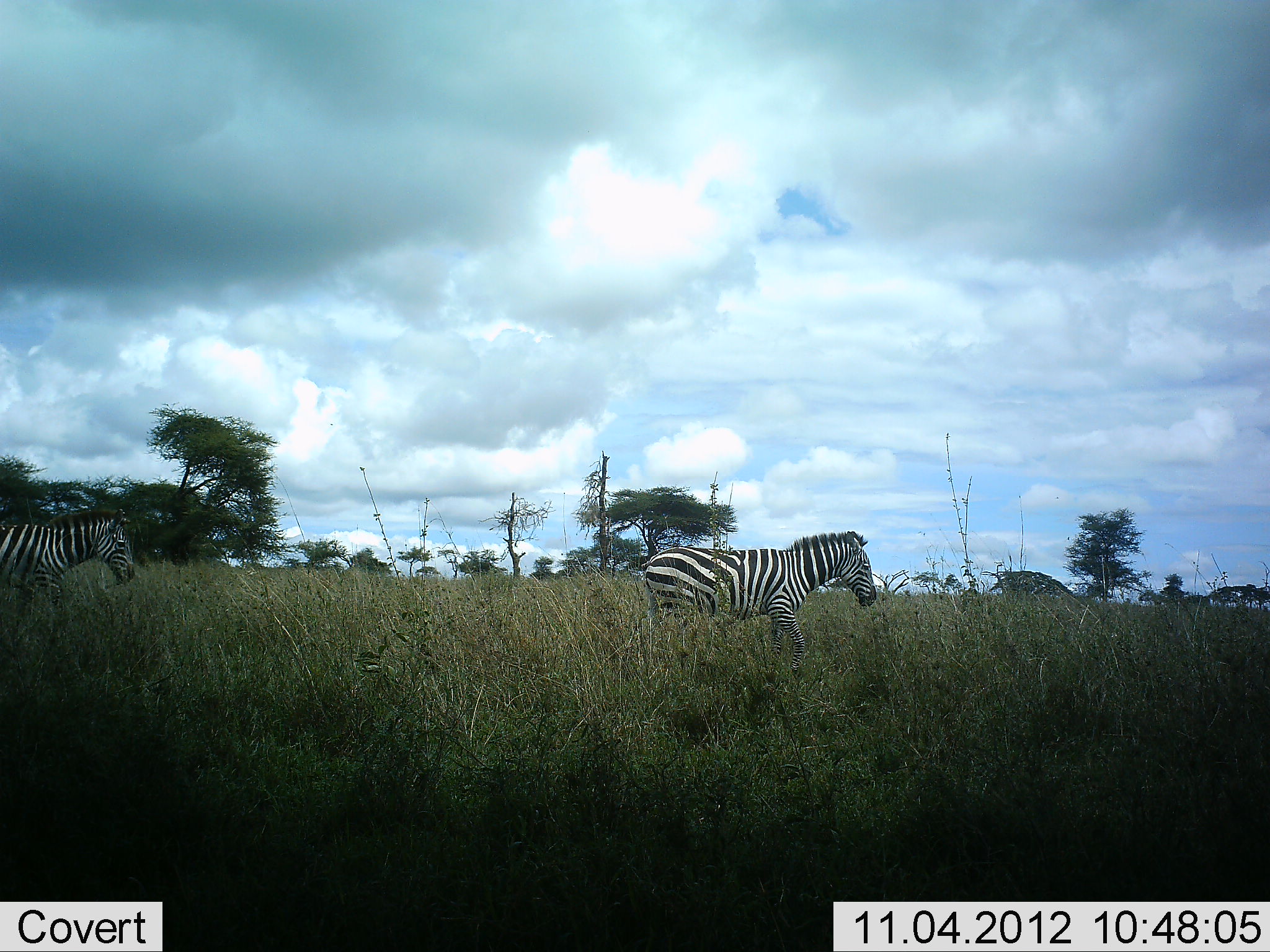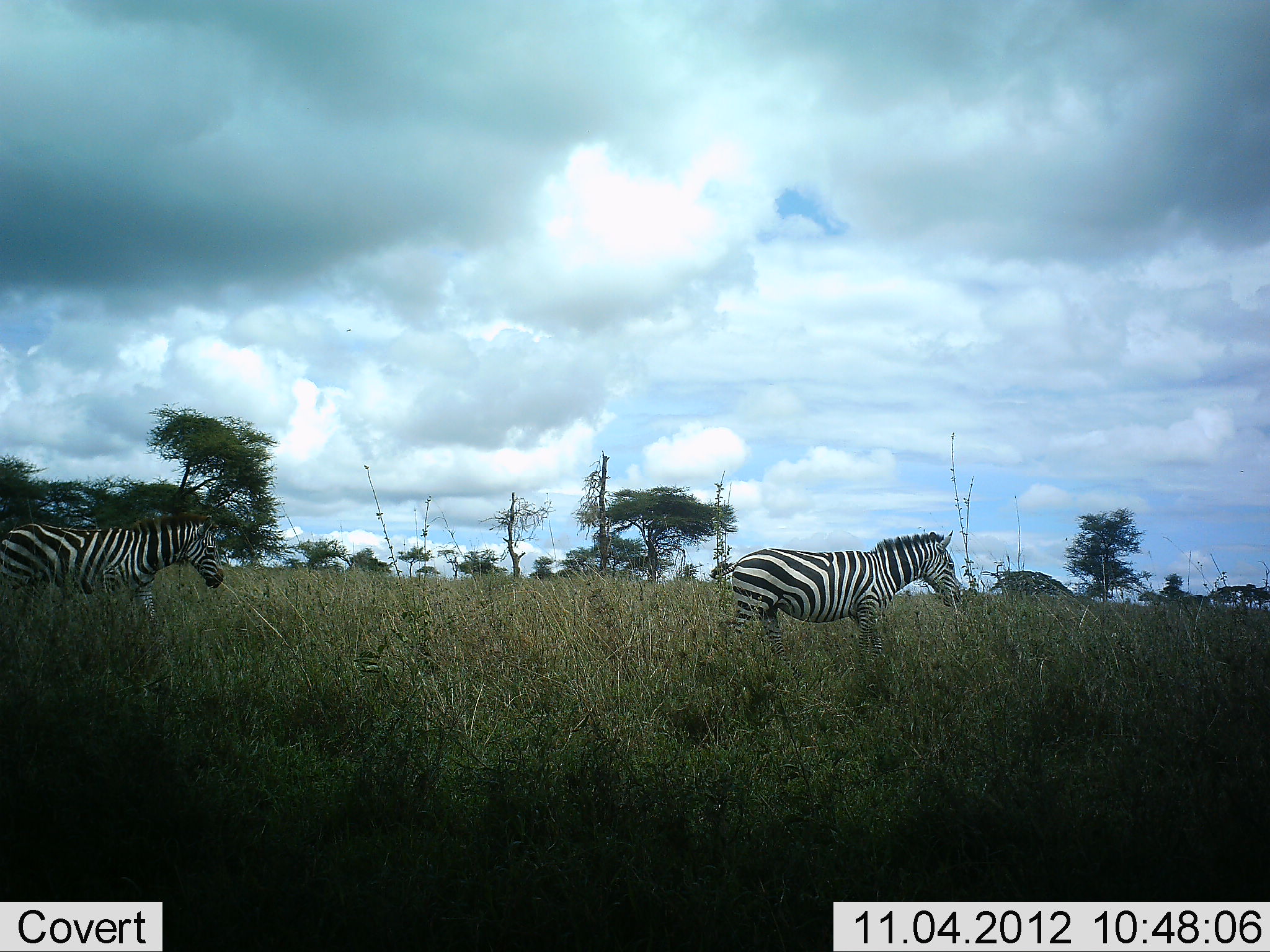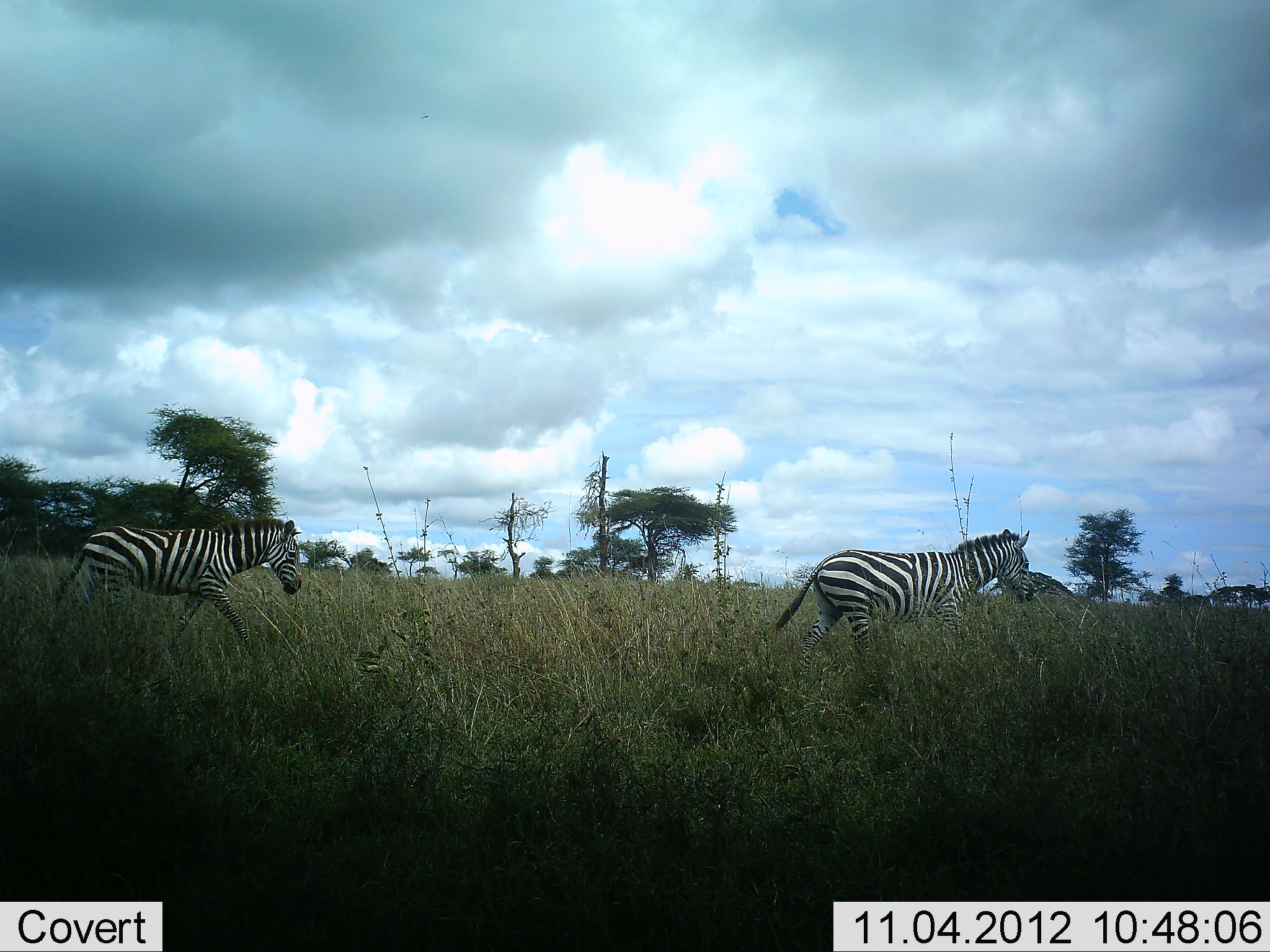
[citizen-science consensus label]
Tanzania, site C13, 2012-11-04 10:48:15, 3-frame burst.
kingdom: Animalia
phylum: Chordata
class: Mammalia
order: Perissodactyla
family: Equidae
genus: Equus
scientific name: Equus quagga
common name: plains zebra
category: zebra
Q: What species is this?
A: Zebra (plains zebra) (Equus quagga).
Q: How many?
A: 2.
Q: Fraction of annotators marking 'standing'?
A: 0%.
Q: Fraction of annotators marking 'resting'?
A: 0%.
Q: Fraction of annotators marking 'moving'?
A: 100%.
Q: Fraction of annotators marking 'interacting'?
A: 0%.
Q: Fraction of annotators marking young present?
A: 0%.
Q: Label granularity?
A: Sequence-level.